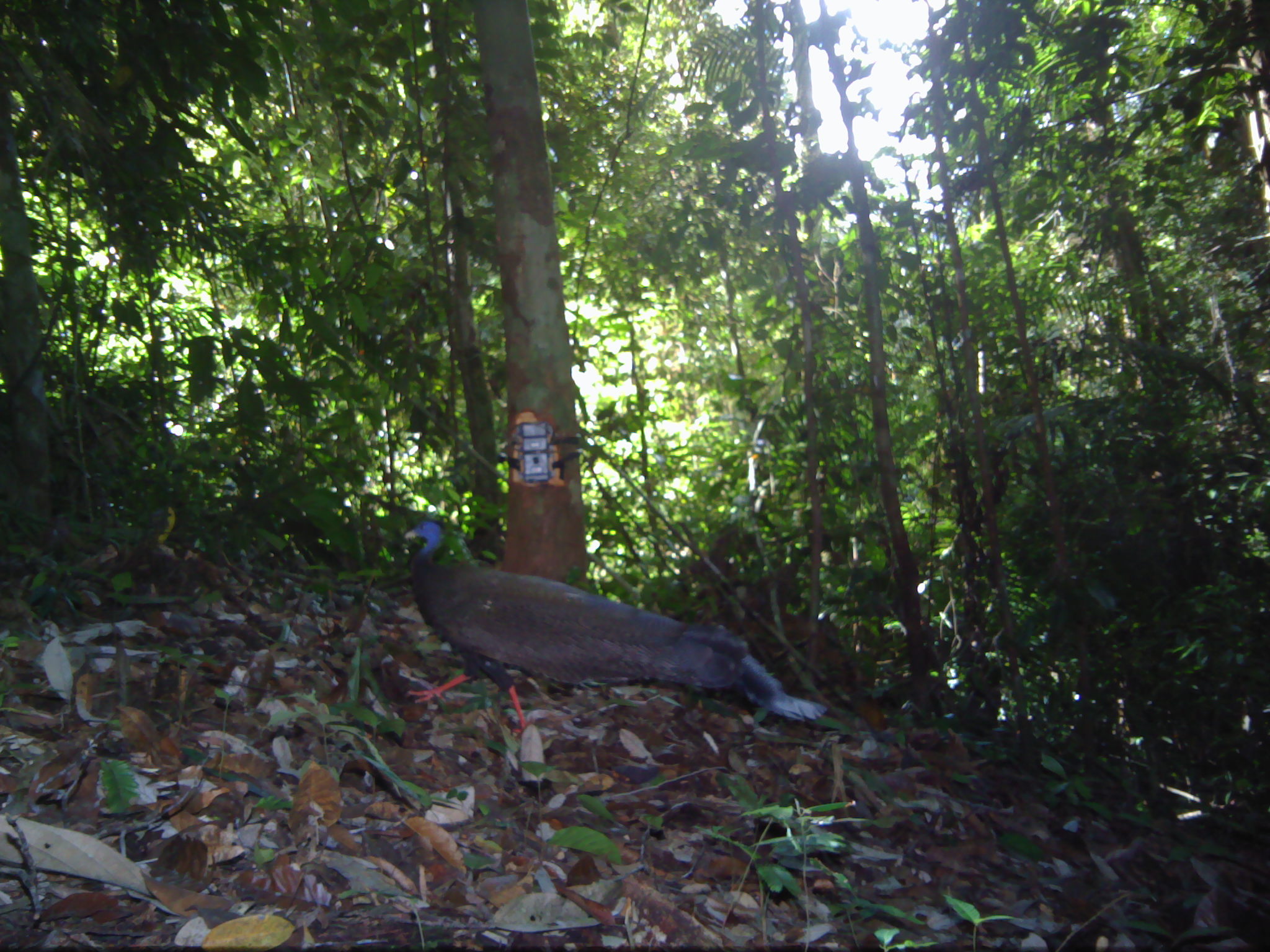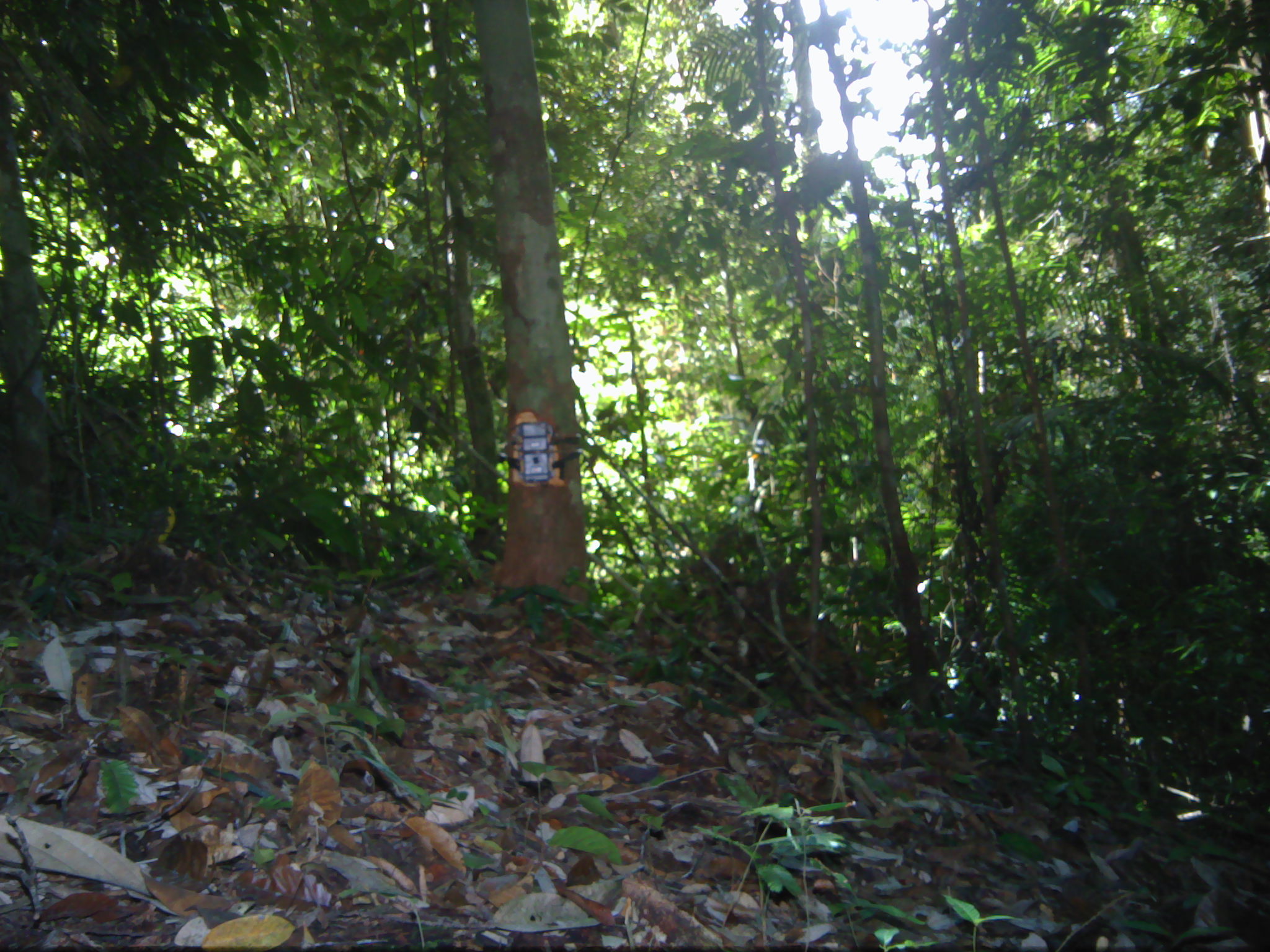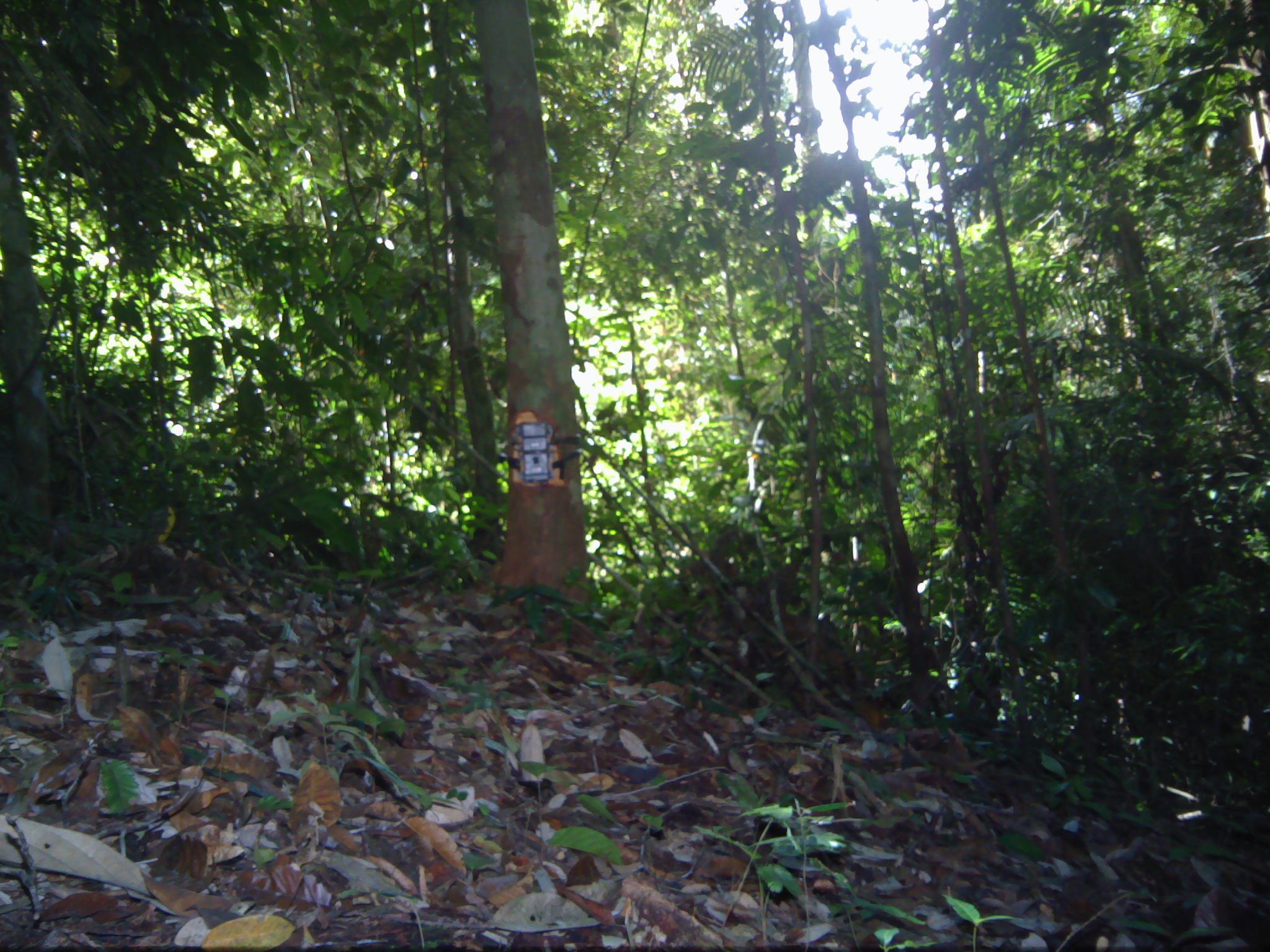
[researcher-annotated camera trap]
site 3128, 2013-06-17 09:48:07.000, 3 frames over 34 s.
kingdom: Animalia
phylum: Chordata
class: Aves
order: Galliformes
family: Phasianidae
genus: Argusianus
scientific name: Argusianus argus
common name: great argus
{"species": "Argusianus argus (great argus)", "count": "1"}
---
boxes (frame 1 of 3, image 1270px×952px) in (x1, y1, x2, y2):
argusianus argus: (402, 517, 830, 739)